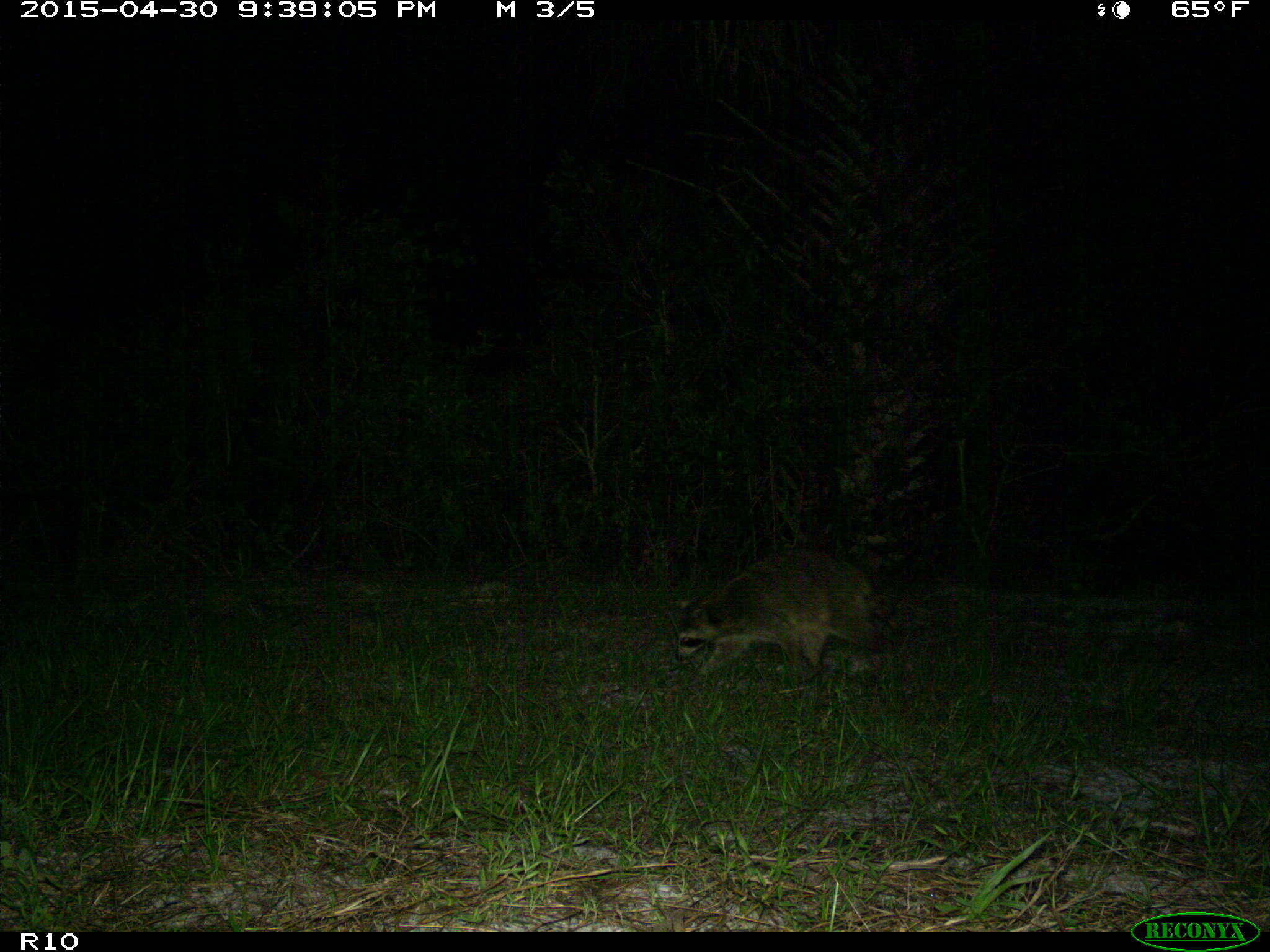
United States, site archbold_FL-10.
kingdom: Animalia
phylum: Chordata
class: Mammalia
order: Carnivora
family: Procyonidae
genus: Procyon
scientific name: Procyon lotor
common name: common raccoon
Procyon lotor (common raccoon).